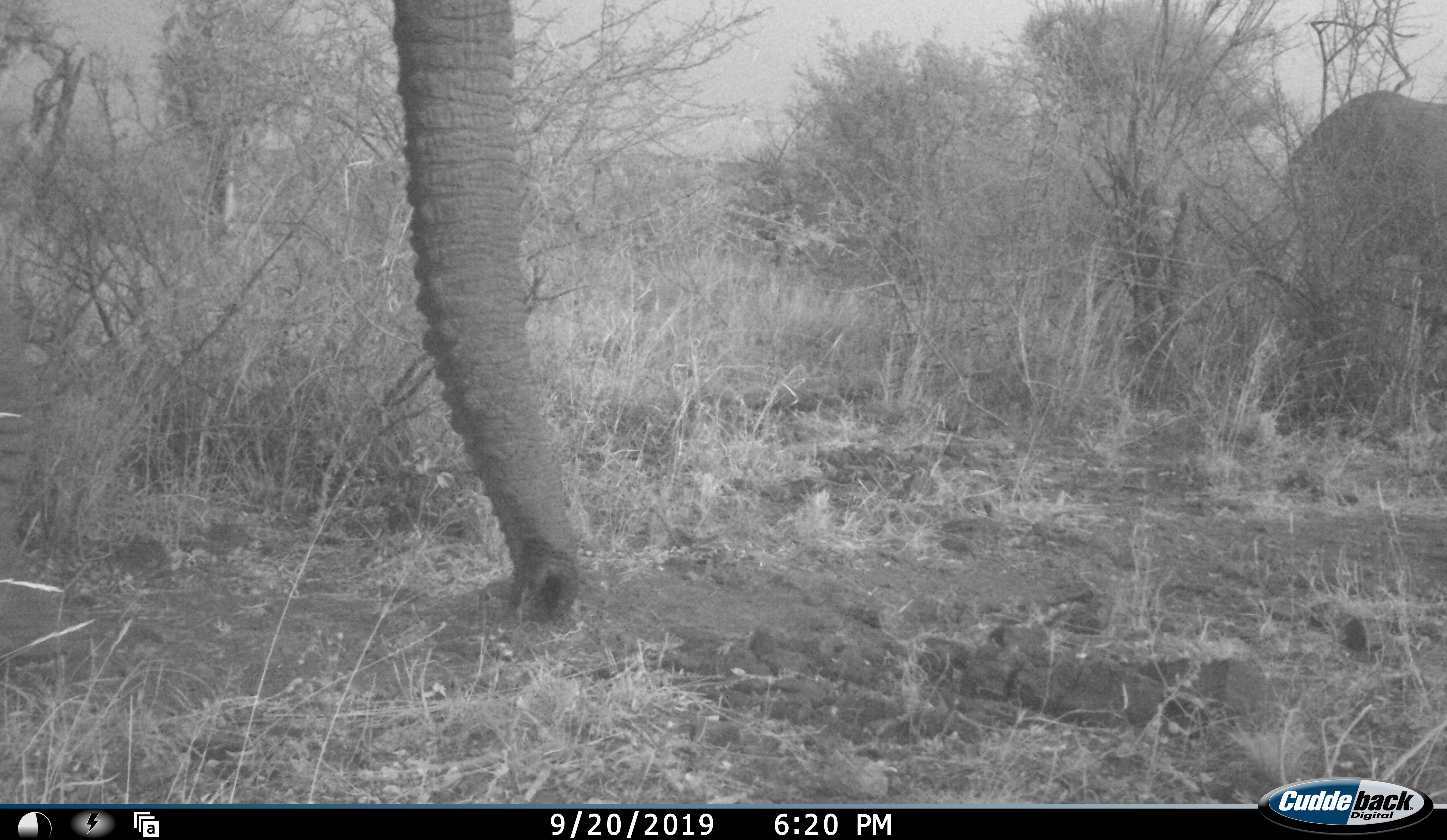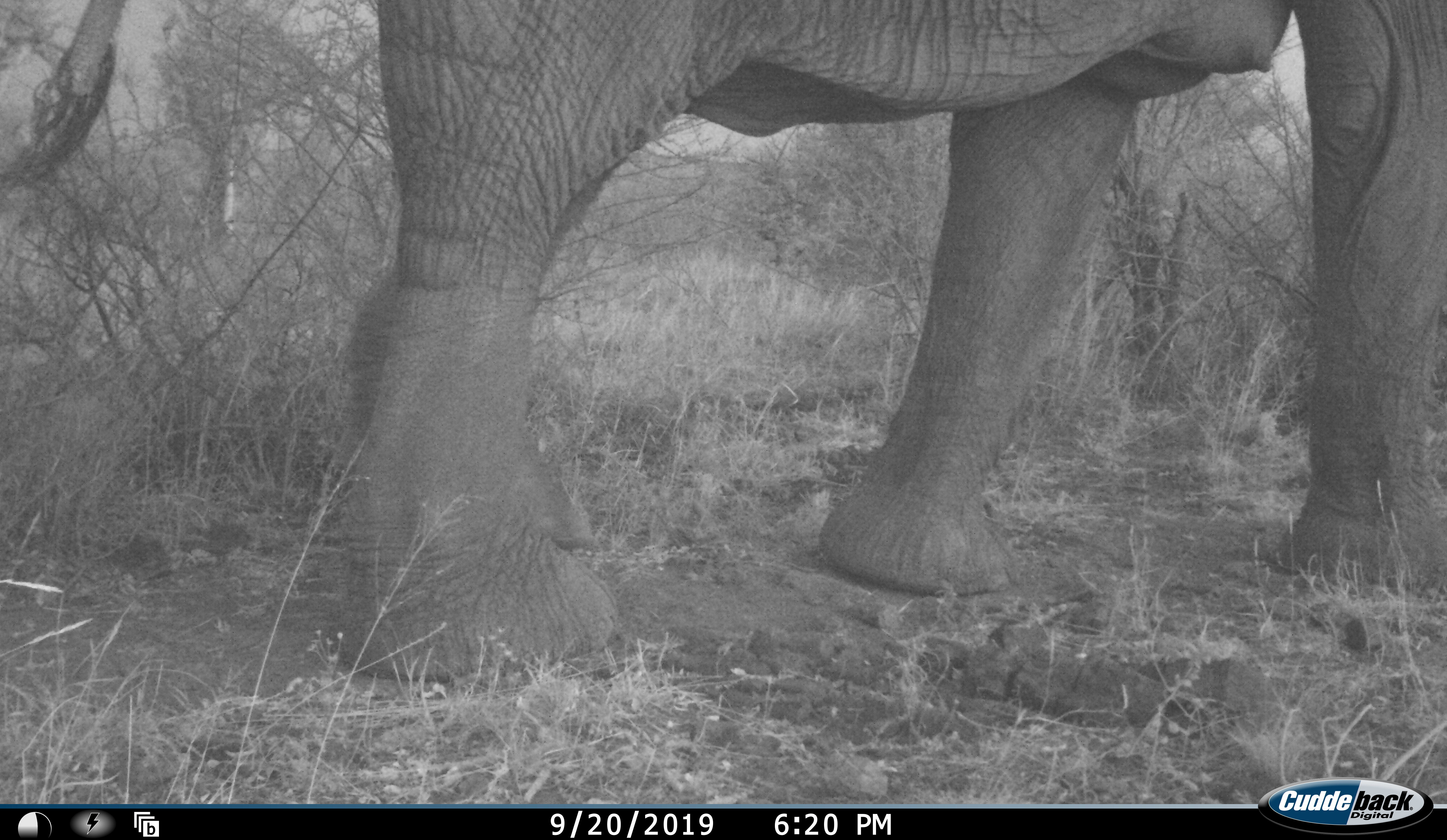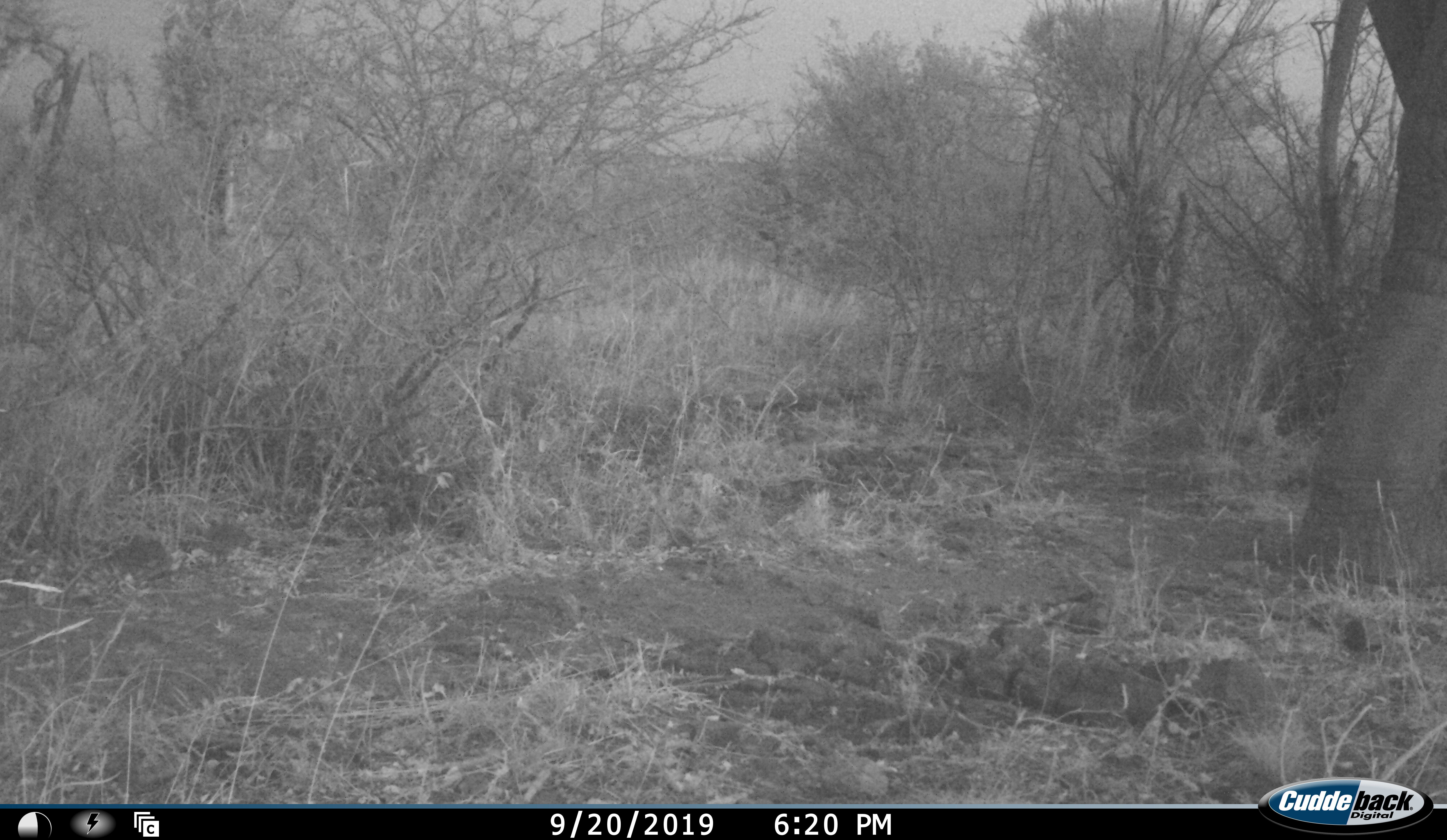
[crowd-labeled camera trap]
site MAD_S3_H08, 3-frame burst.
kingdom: Animalia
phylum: Chordata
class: Mammalia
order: Proboscidea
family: Elephantidae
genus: Loxodonta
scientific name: Loxodonta africana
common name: african bush elephant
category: elephant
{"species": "elephant (african bush elephant) (Loxodonta africana)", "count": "2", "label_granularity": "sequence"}